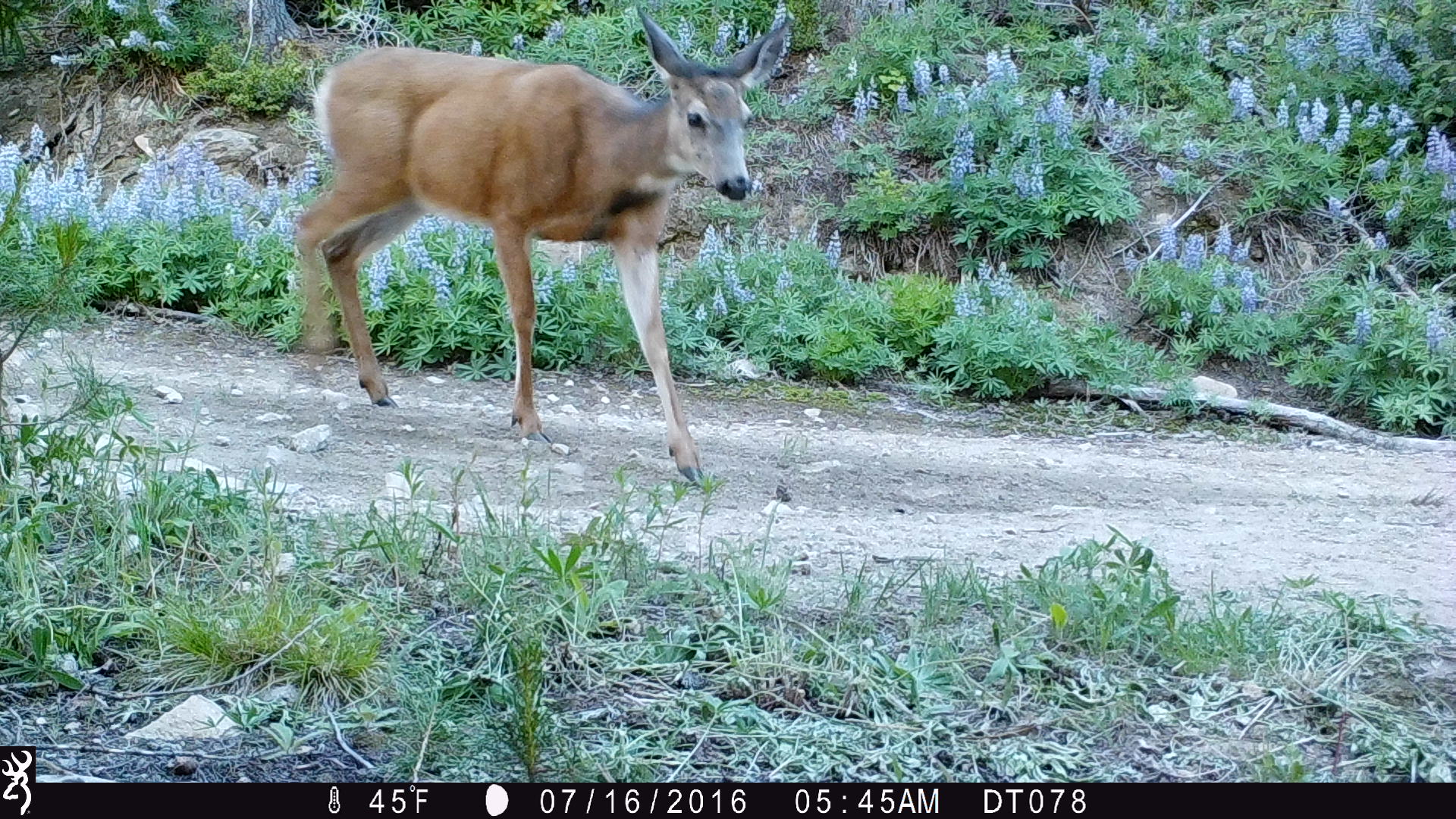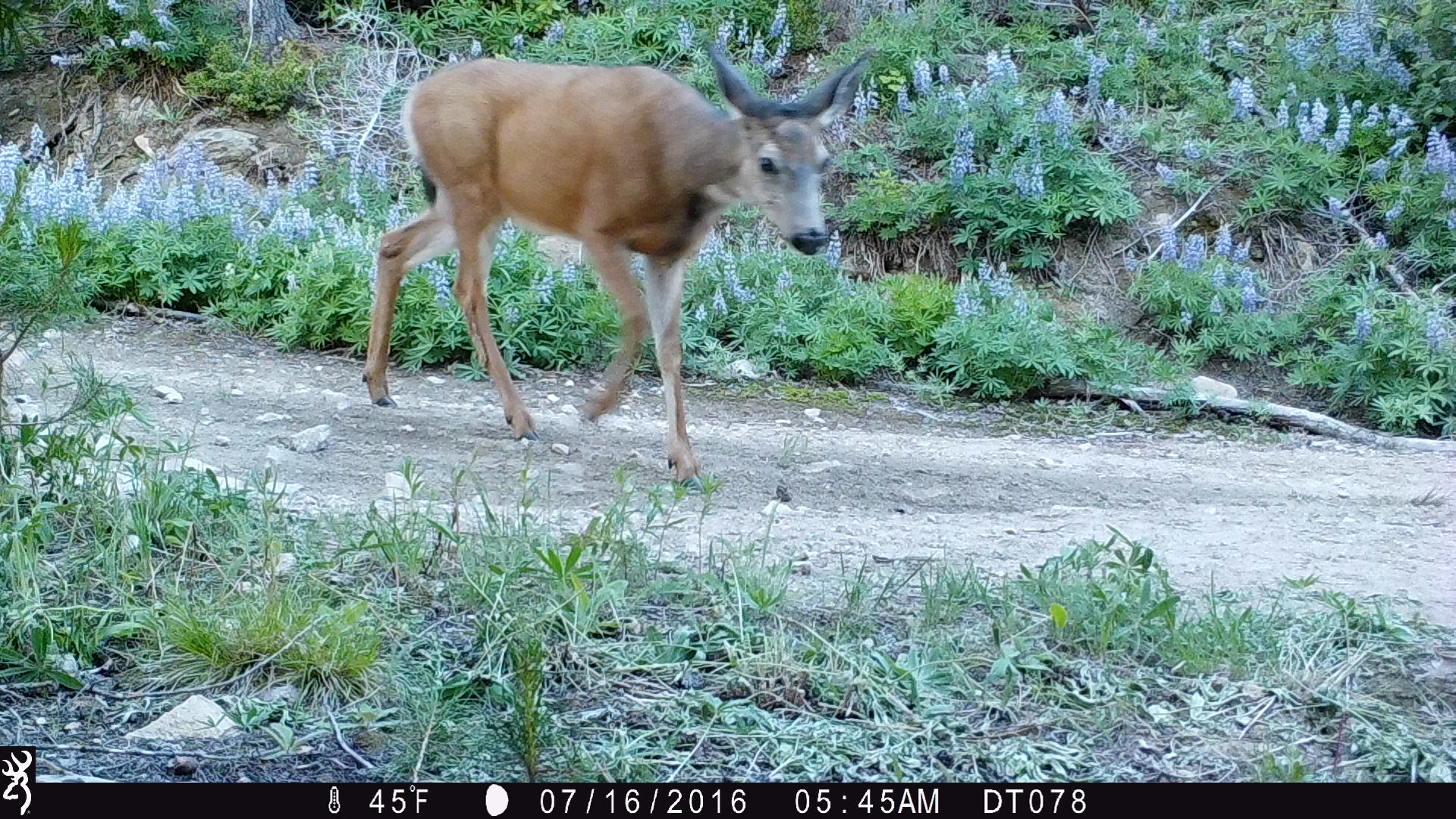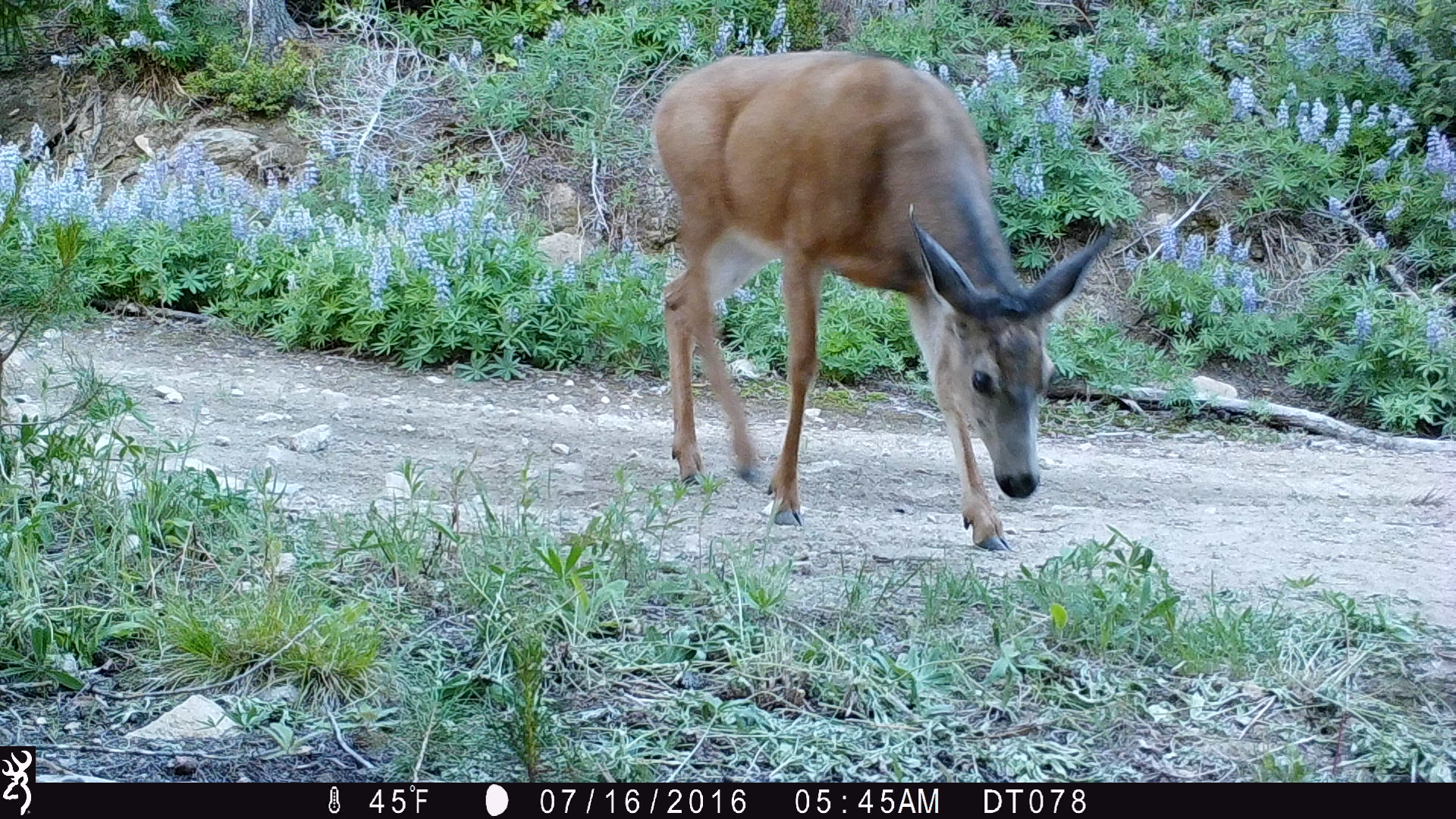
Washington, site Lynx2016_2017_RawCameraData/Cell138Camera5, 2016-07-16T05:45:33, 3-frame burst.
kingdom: Animalia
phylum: Chordata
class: Mammalia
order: Artiodactyla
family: Cervidae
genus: Odocoileus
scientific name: Odocoileus hemionus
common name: mule deer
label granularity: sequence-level